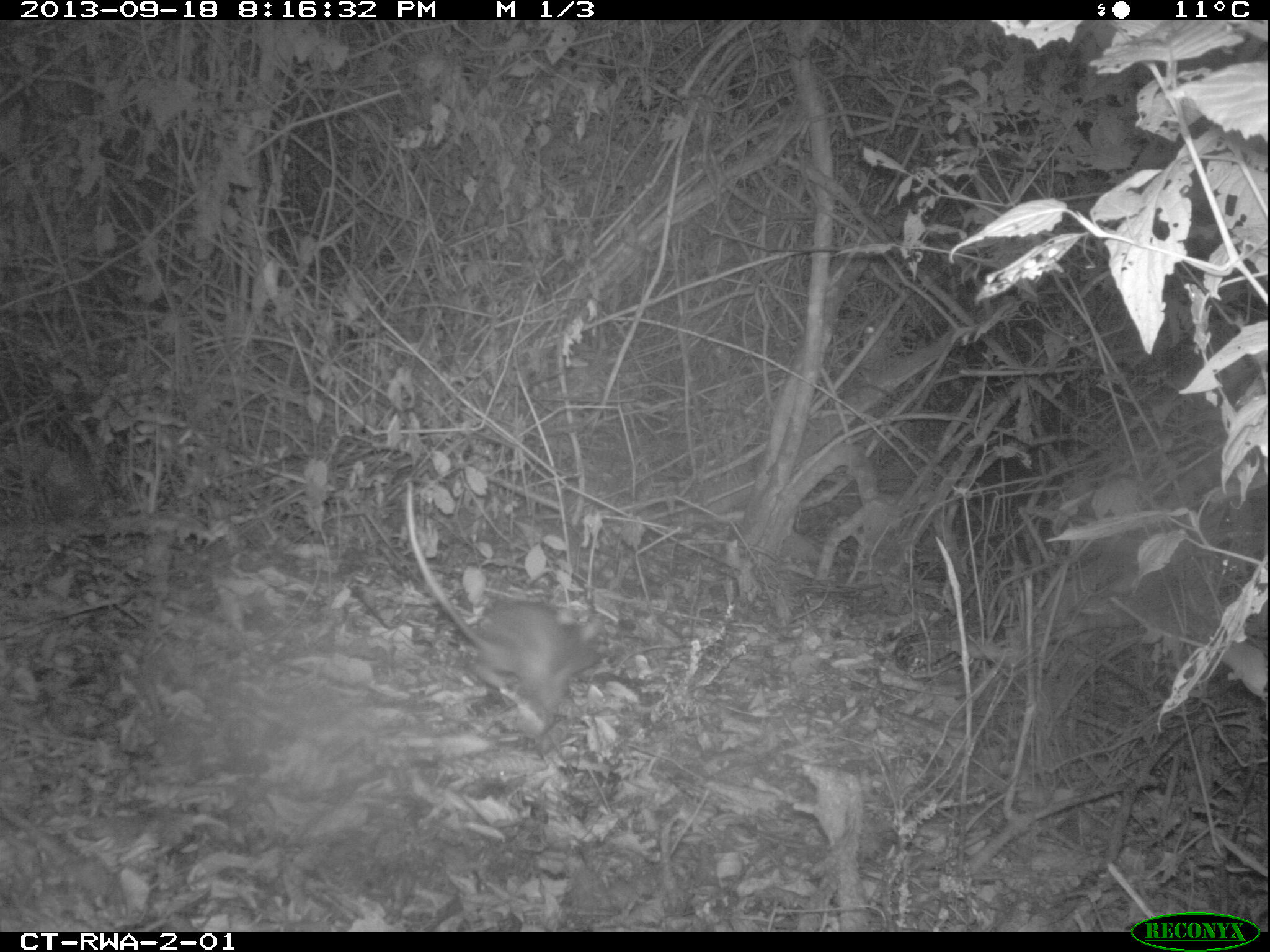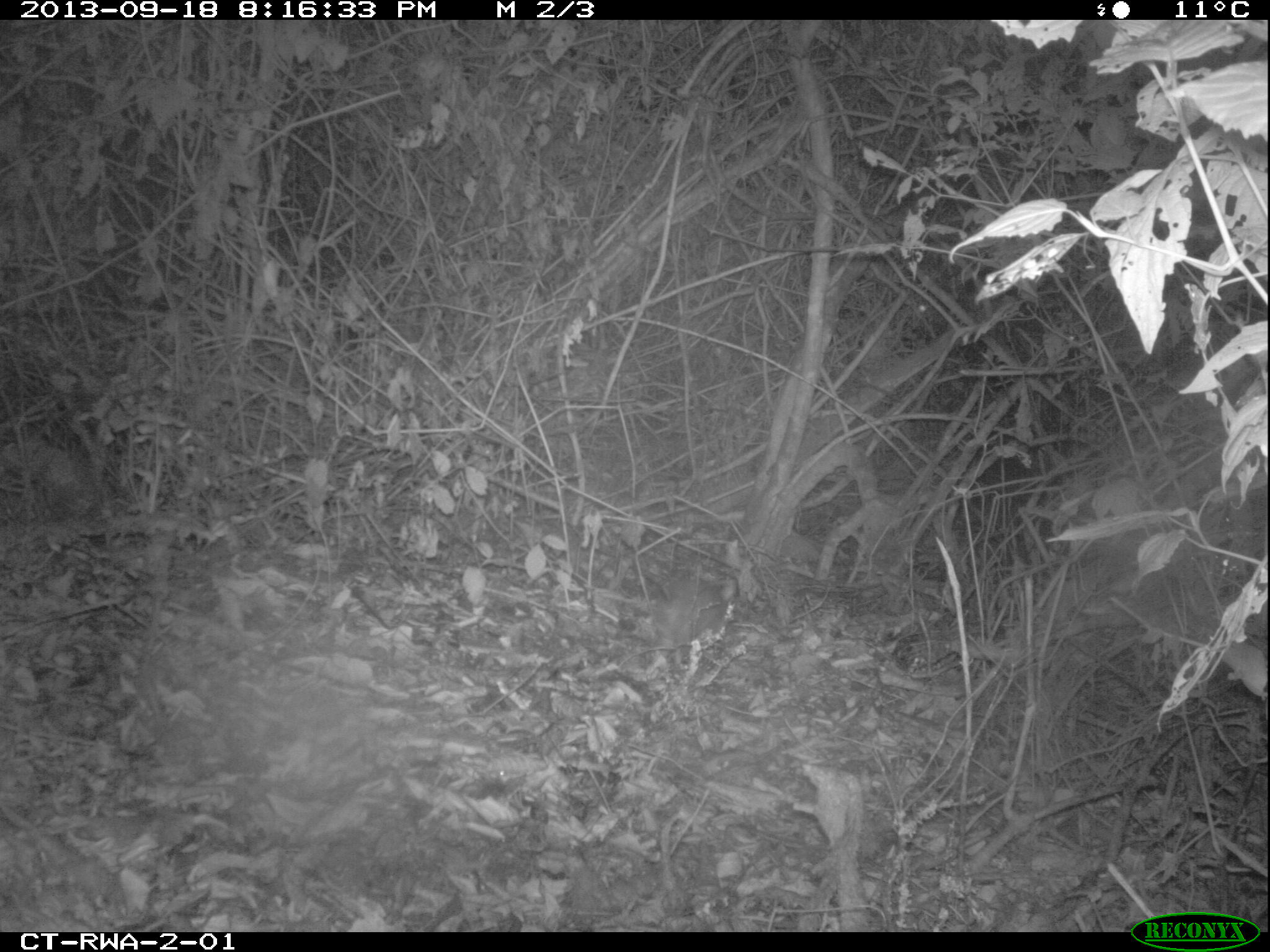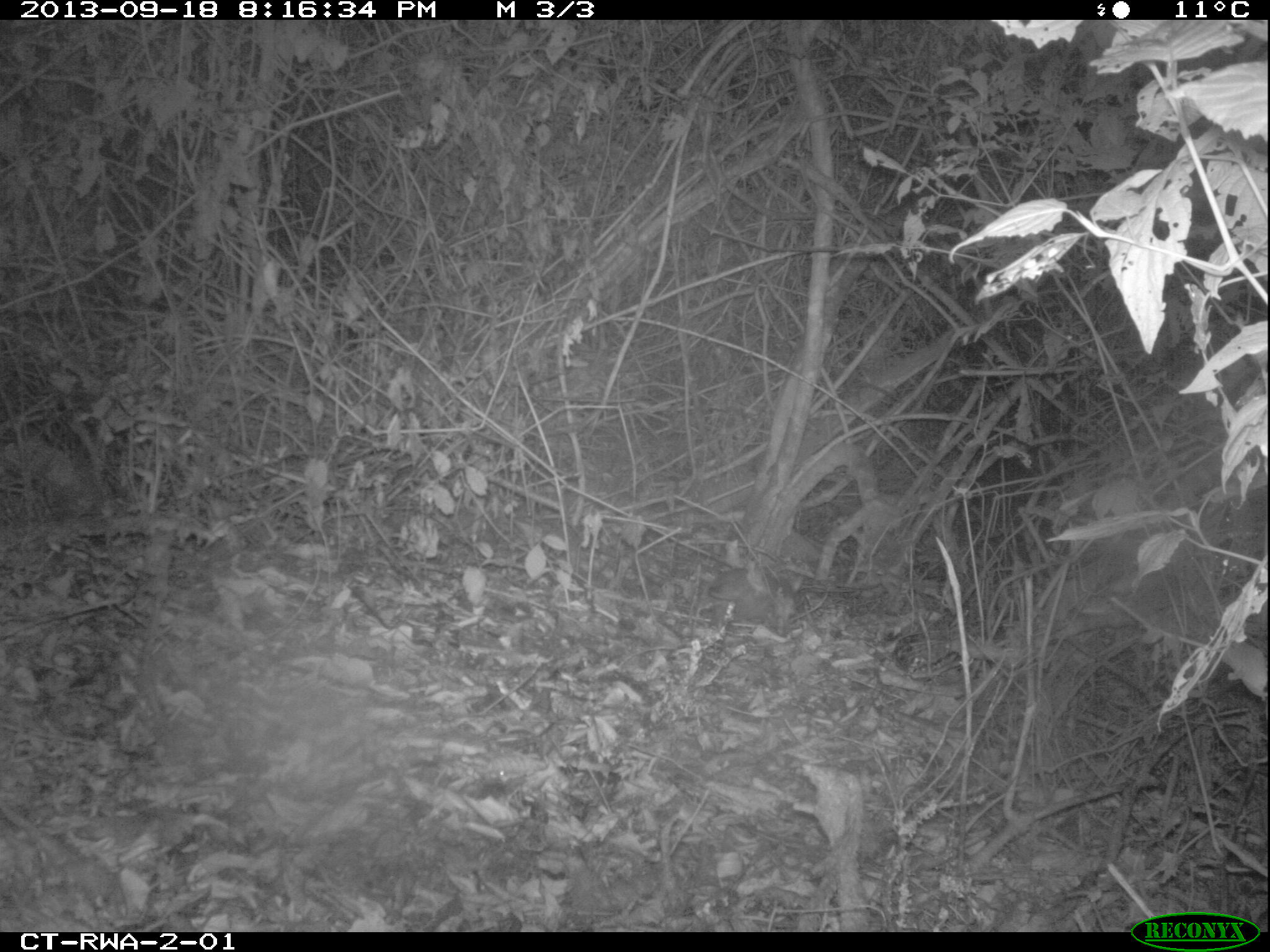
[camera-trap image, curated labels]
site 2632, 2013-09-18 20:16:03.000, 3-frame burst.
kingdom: Animalia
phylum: Chordata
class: Mammalia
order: Rodentia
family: Nesomyidae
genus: Cricetomys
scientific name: Cricetomys gambianus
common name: african giant pouched rat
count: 1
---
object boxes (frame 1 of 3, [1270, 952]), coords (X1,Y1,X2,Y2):
cricetomys gambianus: (400,474,600,725)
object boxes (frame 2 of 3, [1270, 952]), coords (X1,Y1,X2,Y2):
cricetomys gambianus: (592,571,738,648)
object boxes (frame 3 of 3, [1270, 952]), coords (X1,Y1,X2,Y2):
cricetomys gambianus: (705,564,805,630)